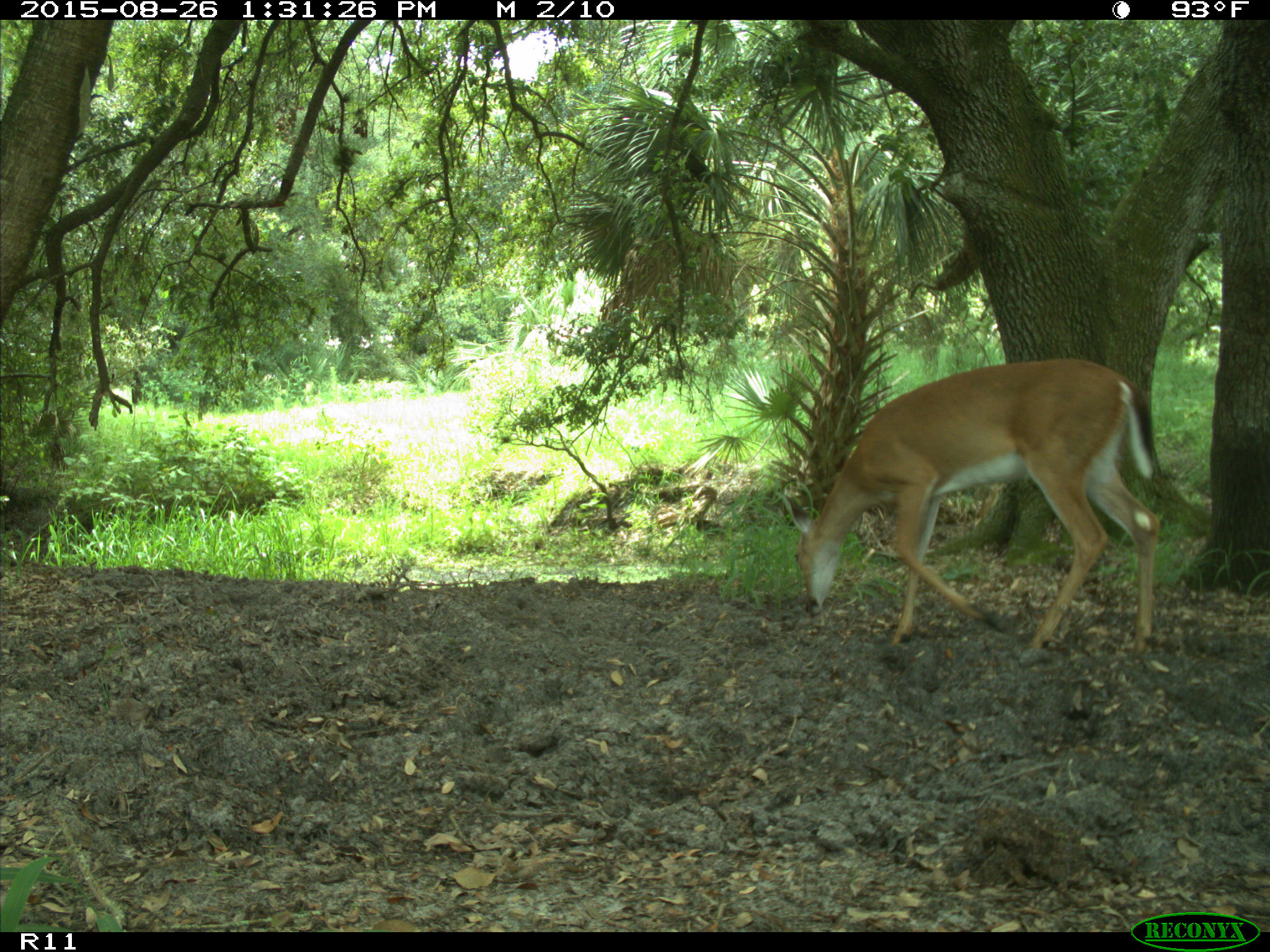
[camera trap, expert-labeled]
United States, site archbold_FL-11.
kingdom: Animalia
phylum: Chordata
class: Mammalia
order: Artiodactyla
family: Cervidae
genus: Odocoileus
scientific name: Odocoileus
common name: deer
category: unidentified deer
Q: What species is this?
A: Unidentified deer (deer) (Odocoileus).